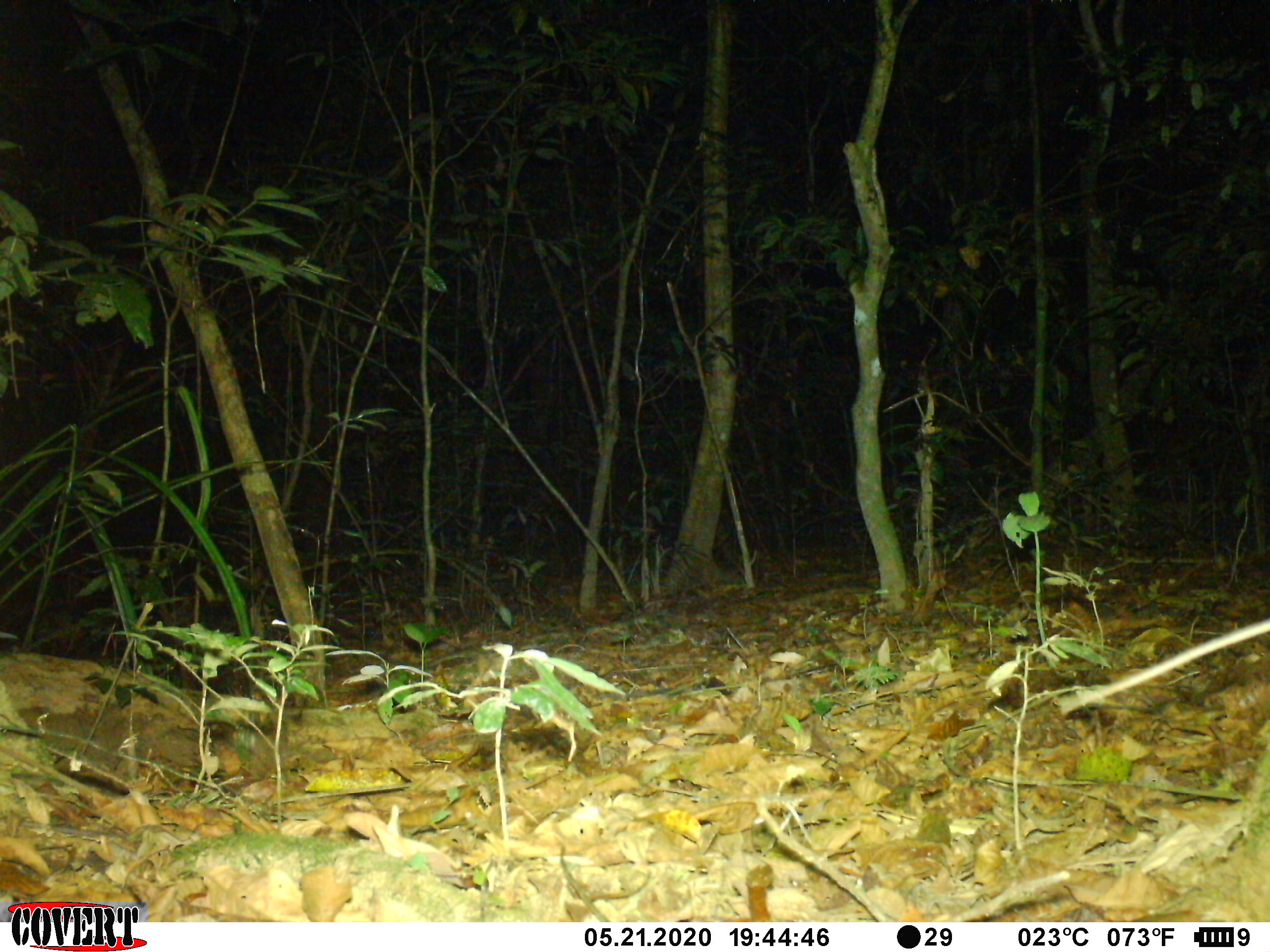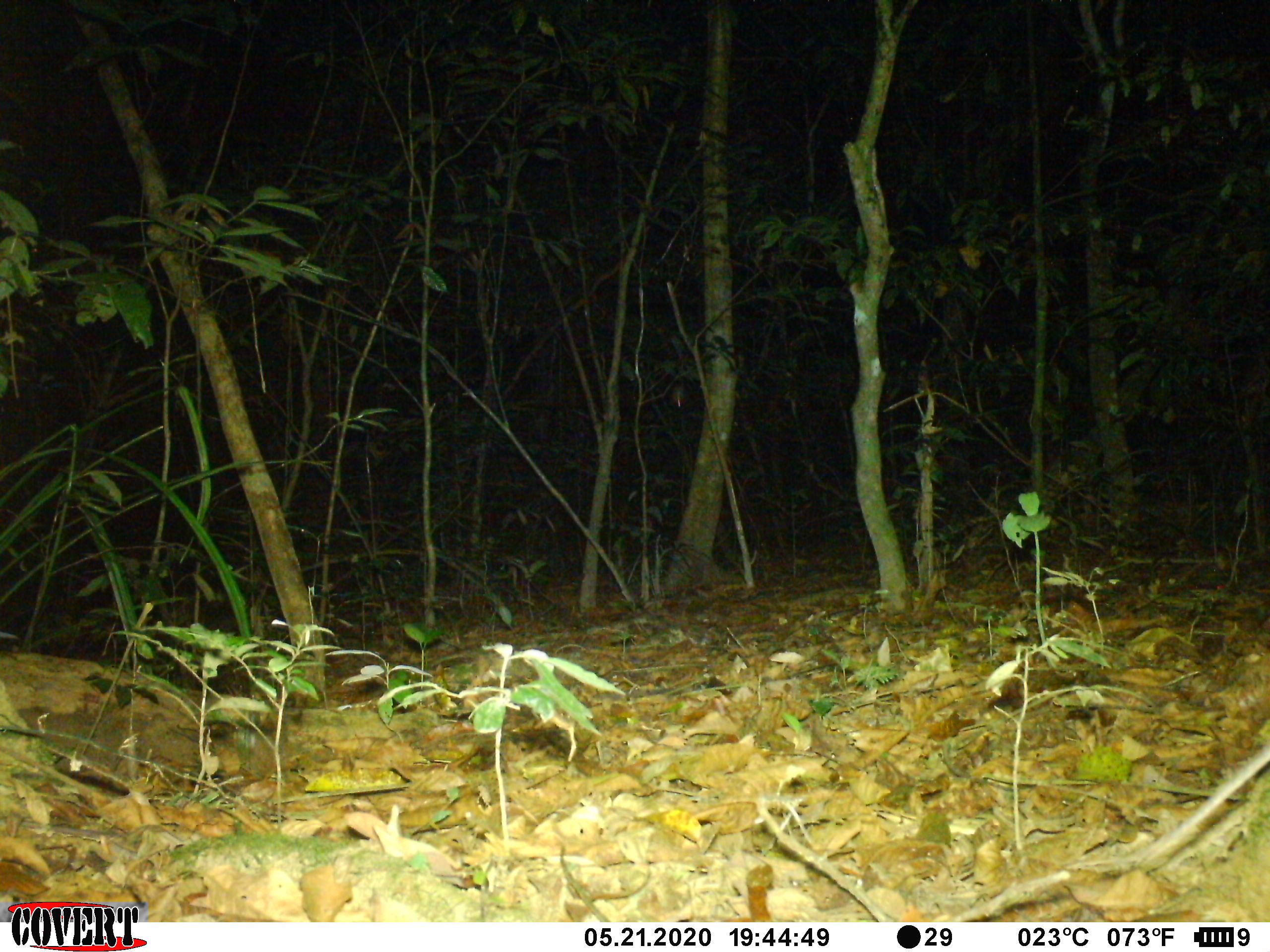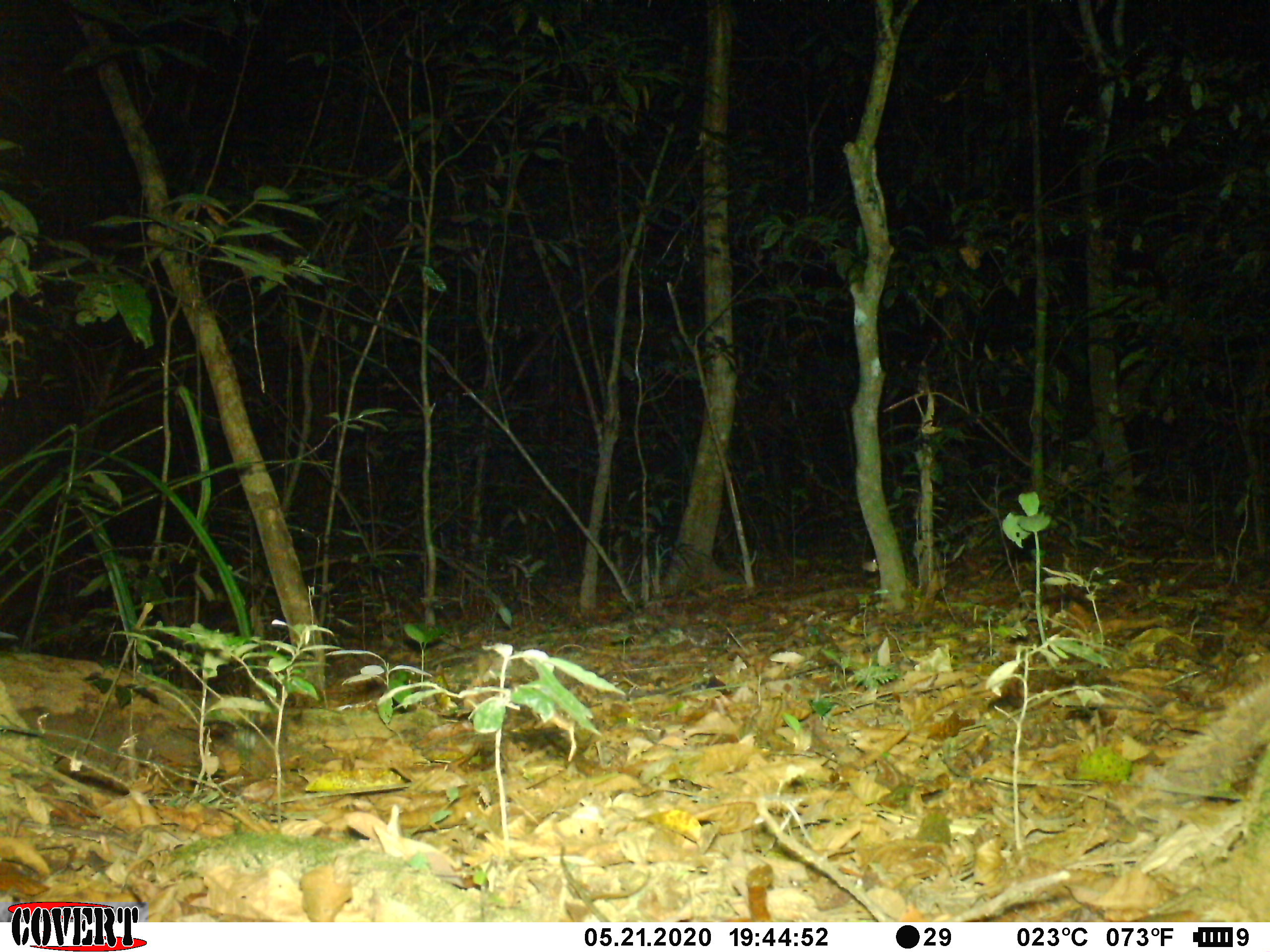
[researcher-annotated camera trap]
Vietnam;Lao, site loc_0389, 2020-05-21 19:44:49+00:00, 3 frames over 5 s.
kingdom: Animalia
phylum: Chordata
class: Mammalia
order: Rodentia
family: Muridae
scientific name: Muridae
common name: old-world mice and rats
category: unidentified murid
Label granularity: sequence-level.